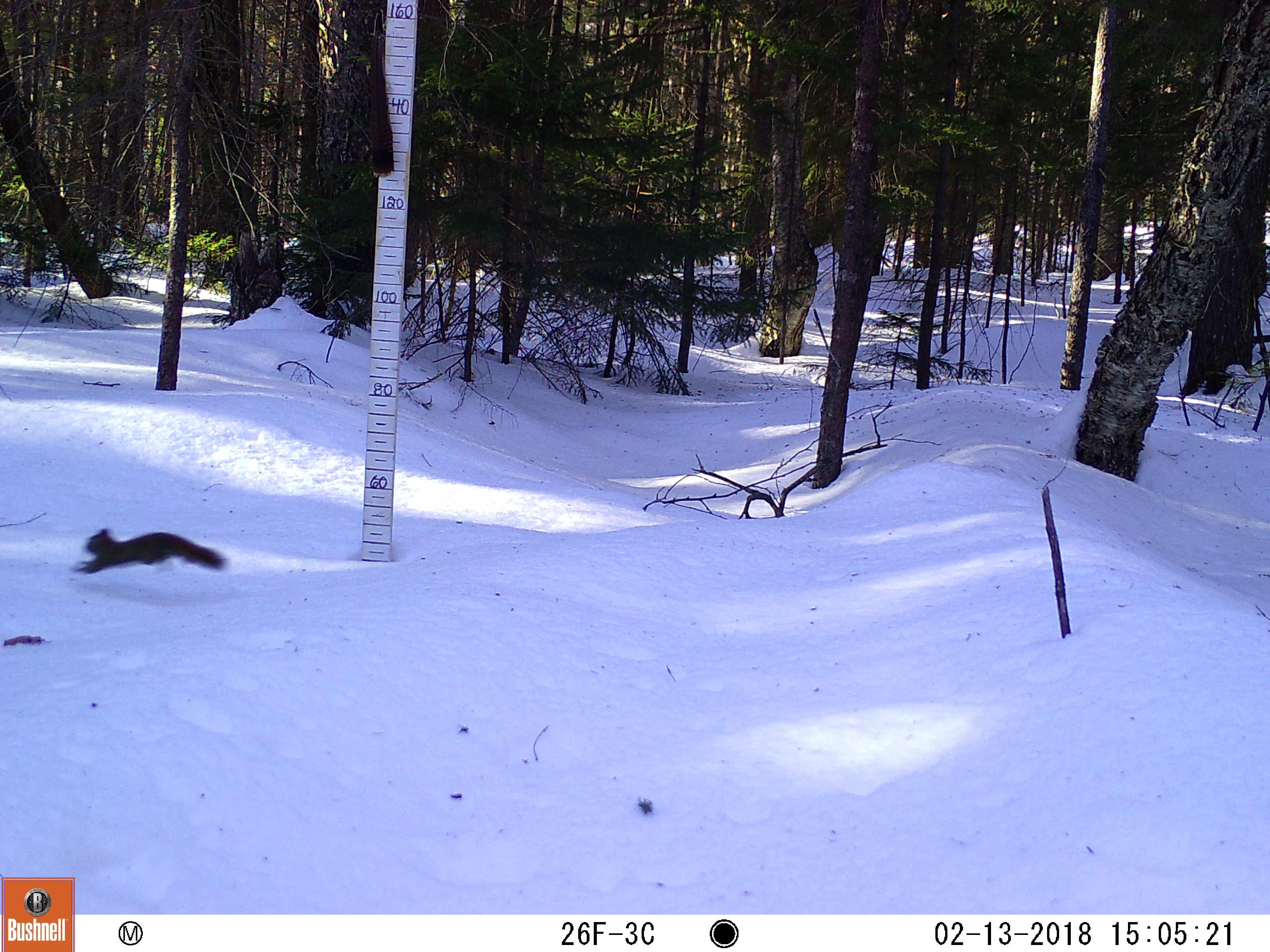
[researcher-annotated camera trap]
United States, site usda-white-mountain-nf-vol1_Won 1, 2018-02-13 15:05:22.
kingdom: Animalia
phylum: Chordata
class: Mammalia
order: Rodentia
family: Sciuridae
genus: Tamiasciurus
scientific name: Tamiasciurus hudsonicus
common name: red squirrel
Red squirrel (Tamiasciurus hudsonicus).